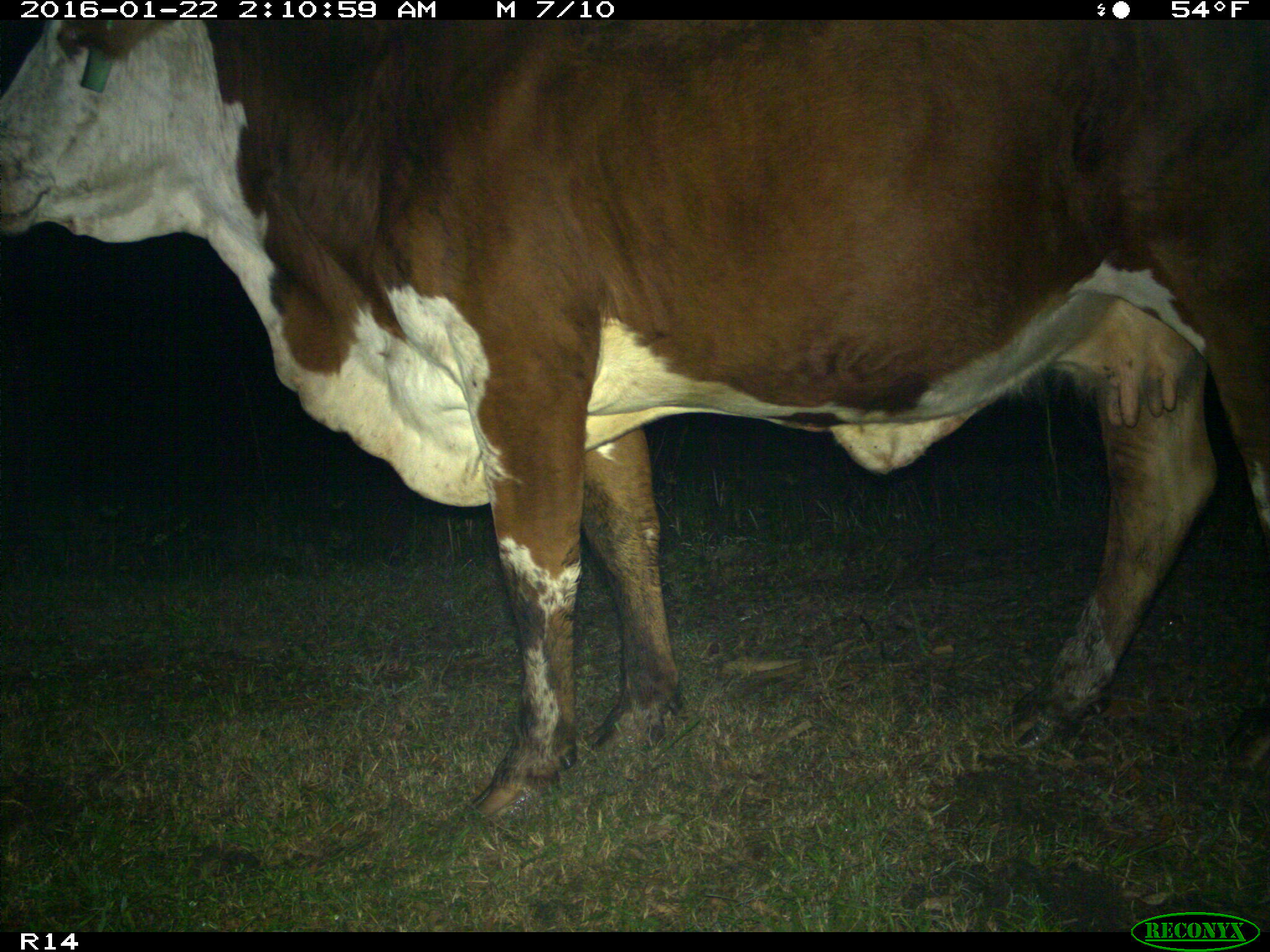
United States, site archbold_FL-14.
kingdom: Animalia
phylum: Chordata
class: Mammalia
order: Artiodactyla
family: Bovidae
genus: Bos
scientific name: Bos taurus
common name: domestic cow